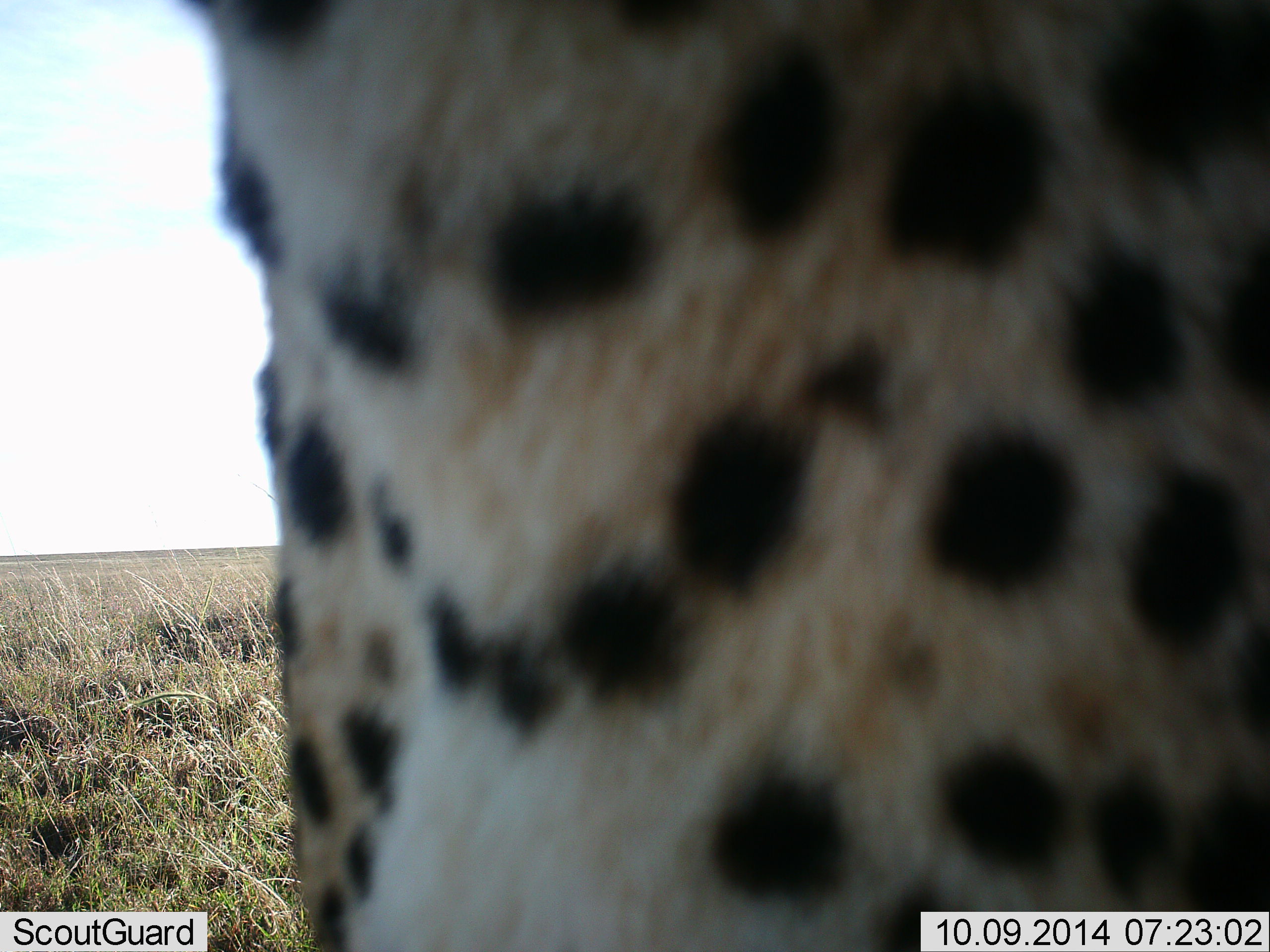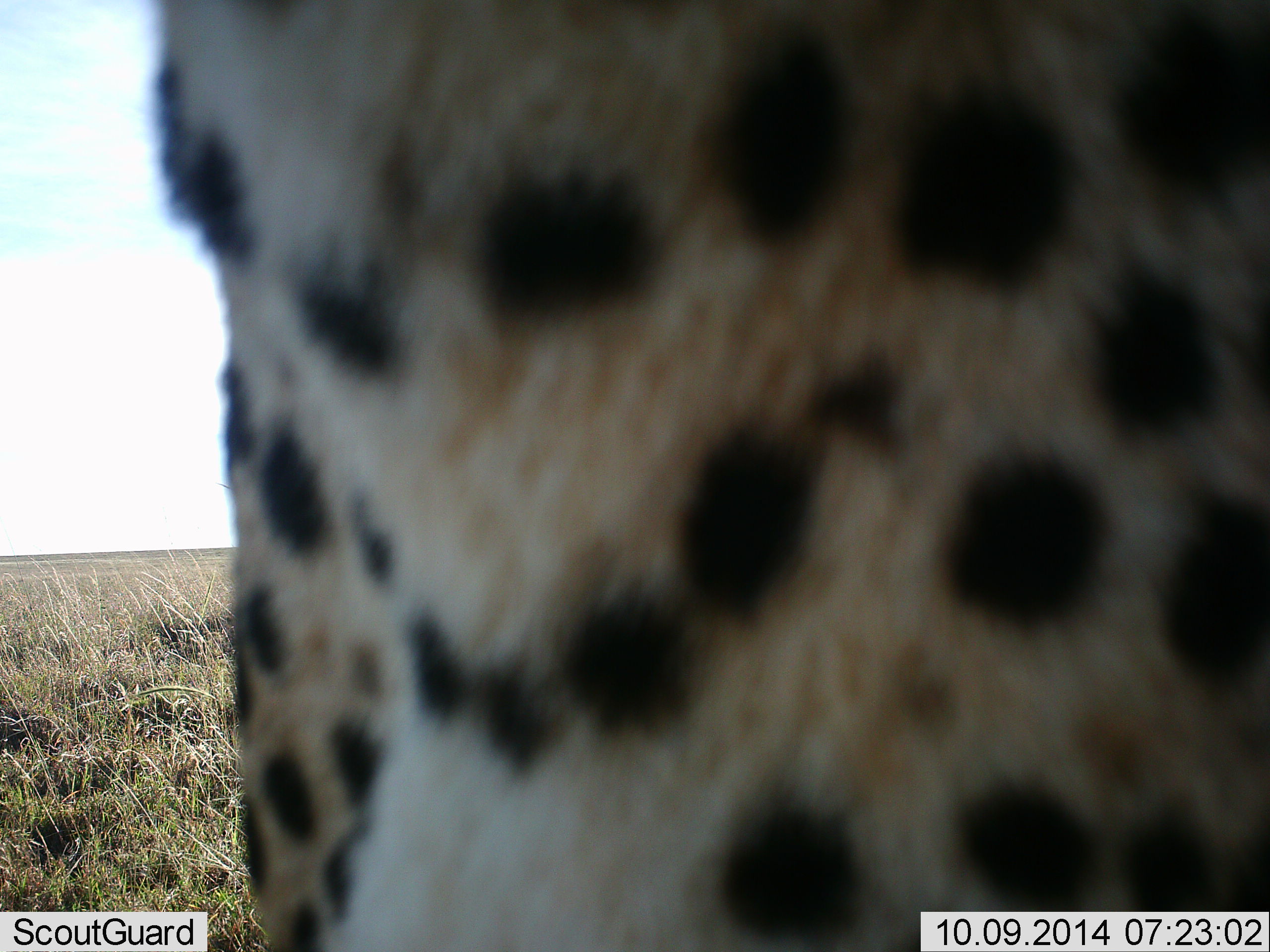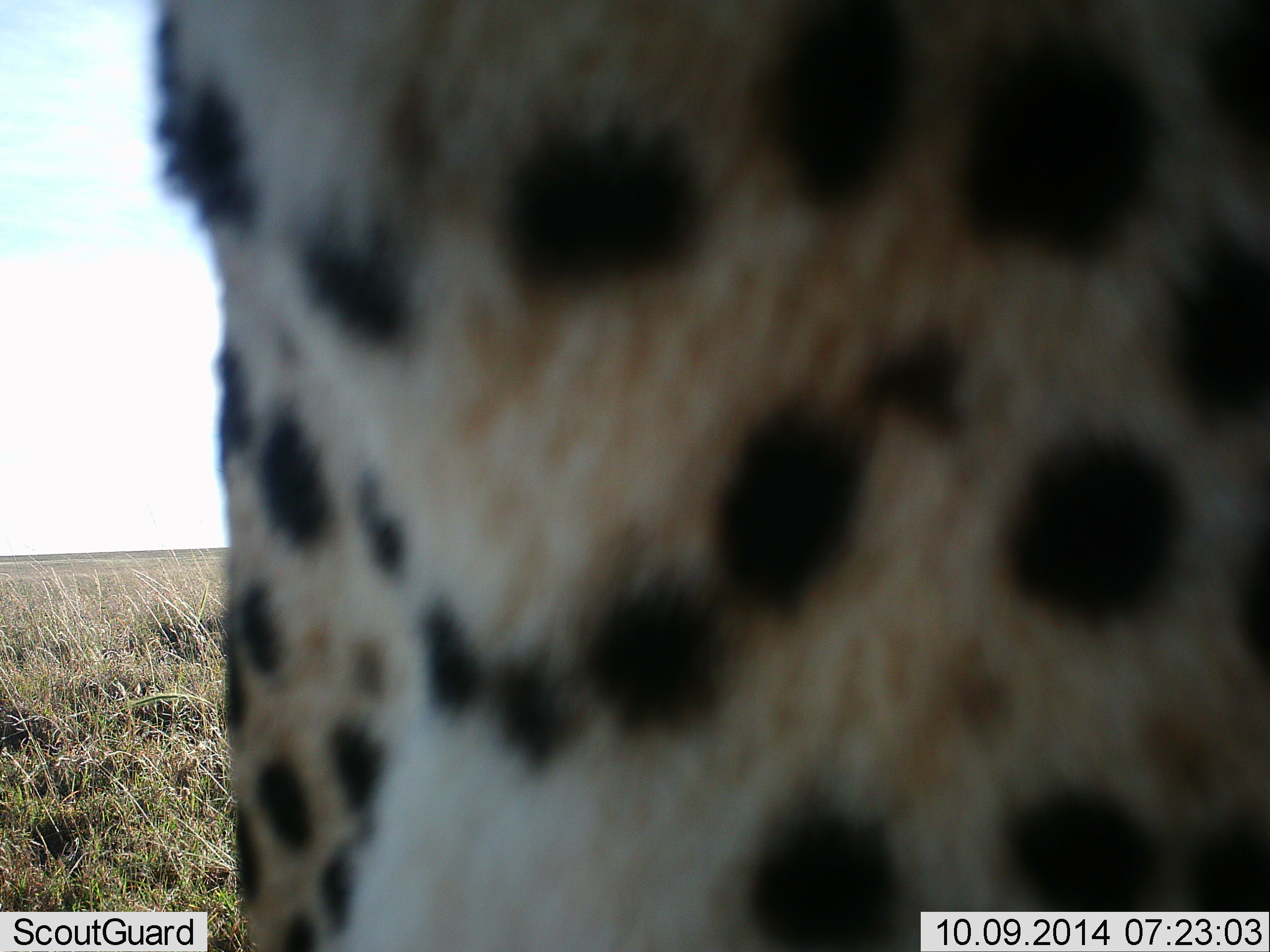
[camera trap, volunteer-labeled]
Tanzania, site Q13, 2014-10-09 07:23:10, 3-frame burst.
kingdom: Animalia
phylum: Chordata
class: Mammalia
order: Carnivora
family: Felidae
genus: Acinonyx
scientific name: Acinonyx jubatus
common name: cheetah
Cheetah (Acinonyx jubatus), count 1. Behavior (volunteer vote fractions): standing 50%, resting 40%, moving 10%, interacting 0%. Young present (vote fraction): 0%. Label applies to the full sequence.